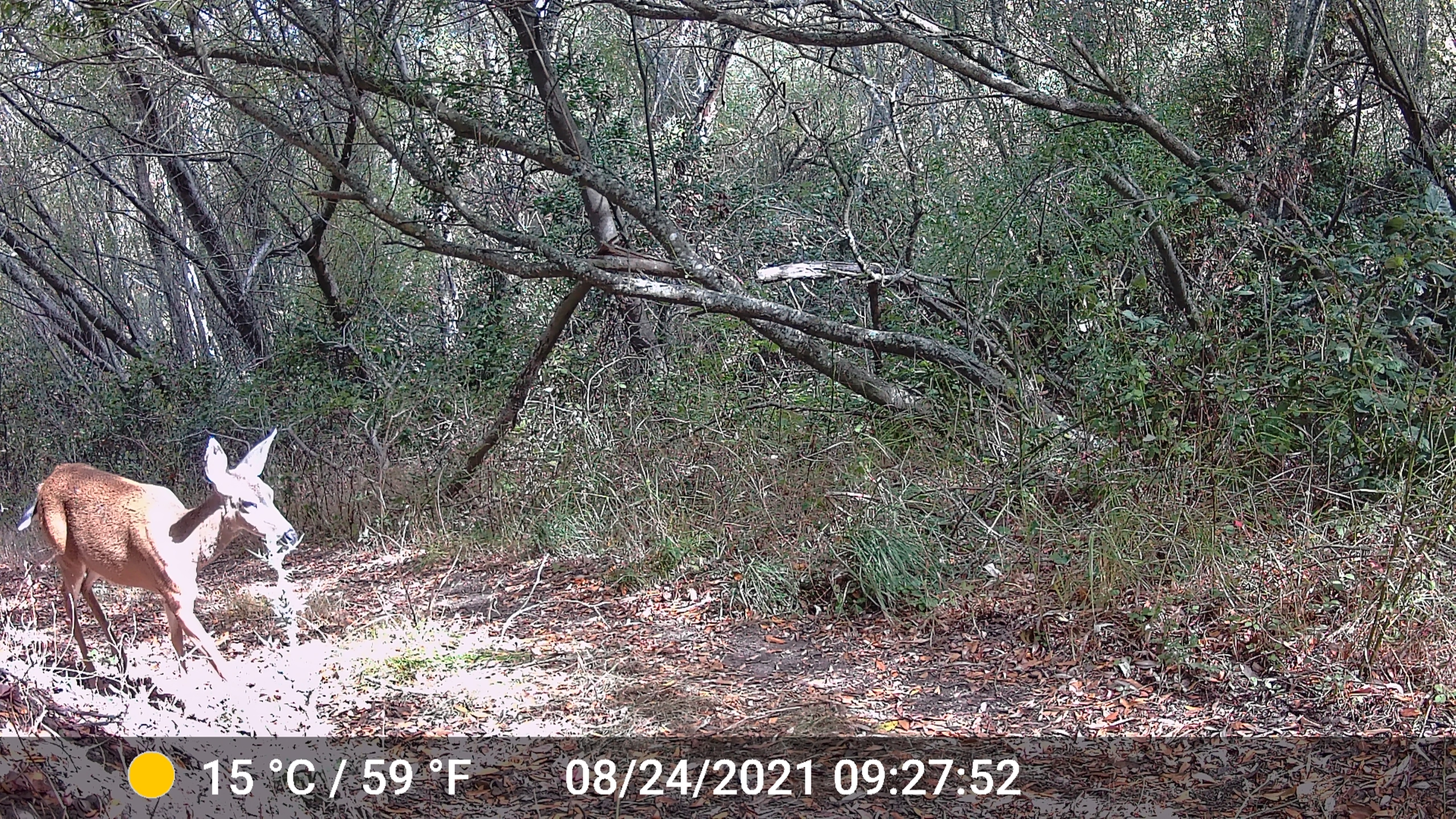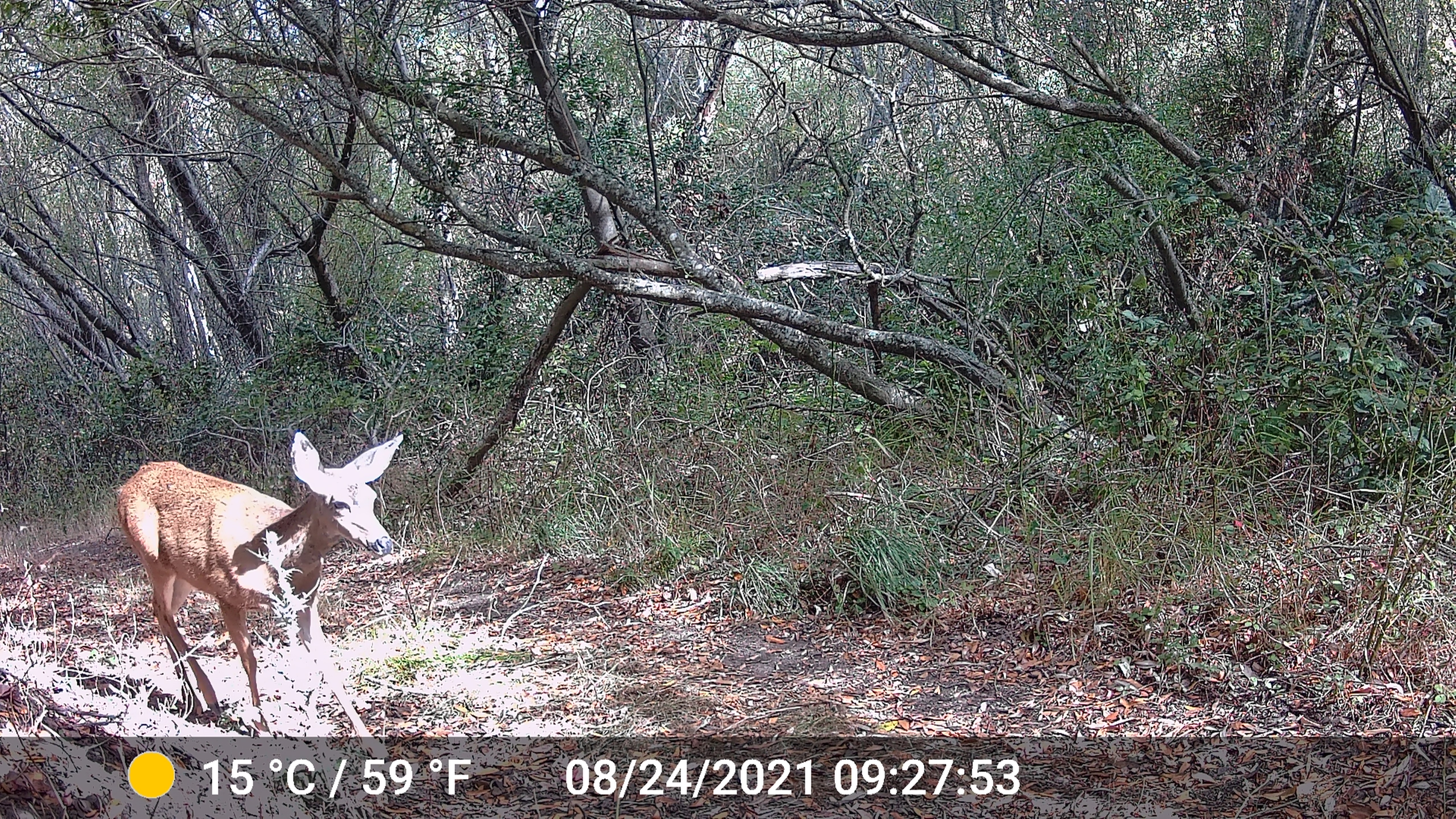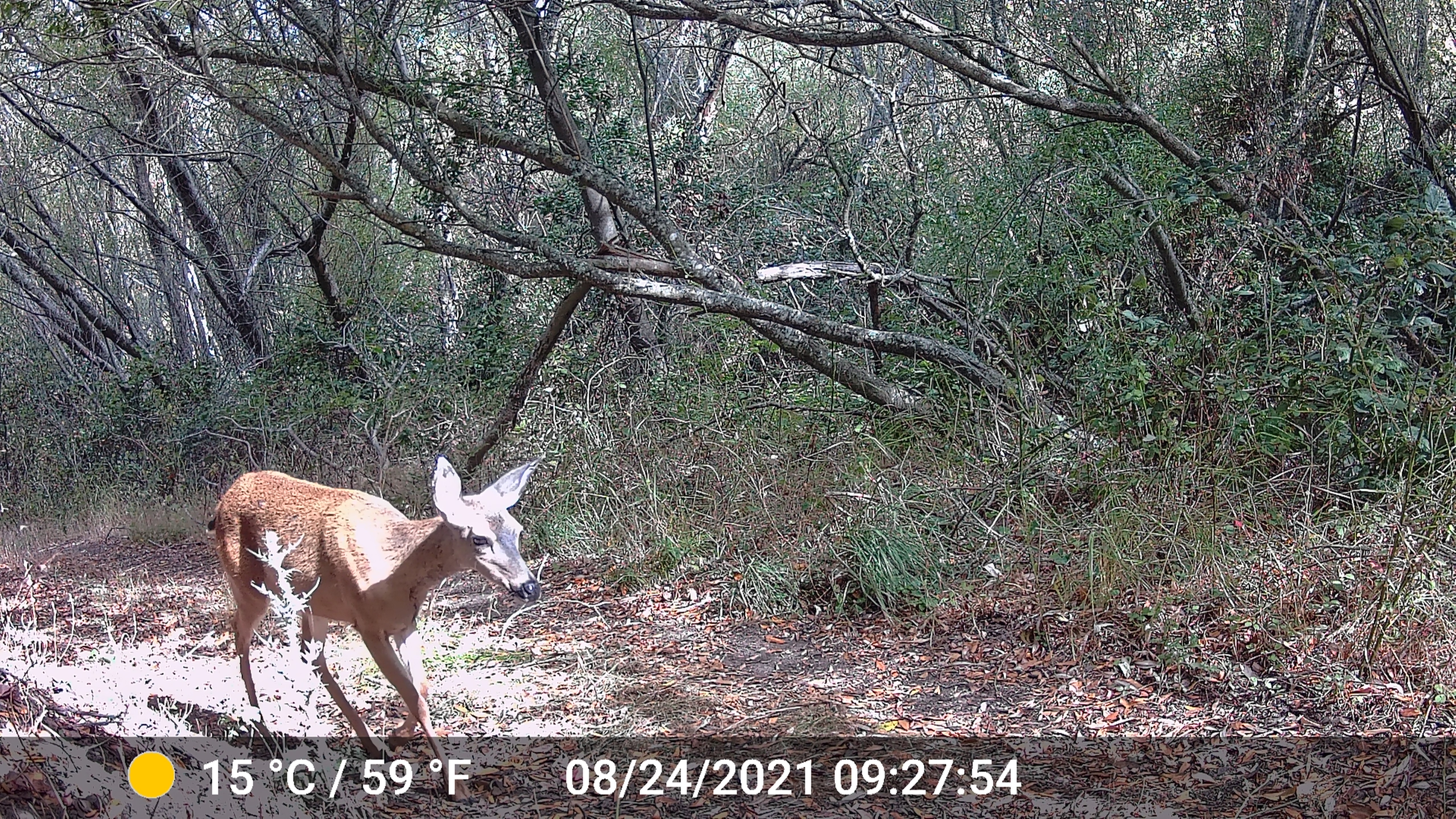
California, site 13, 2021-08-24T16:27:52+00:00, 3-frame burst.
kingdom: Animalia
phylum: Chordata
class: Mammalia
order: Artiodactyla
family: Cervidae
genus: Odocoileus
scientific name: Odocoileus hemionus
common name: mule deer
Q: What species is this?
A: Mule deer (Odocoileus hemionus).